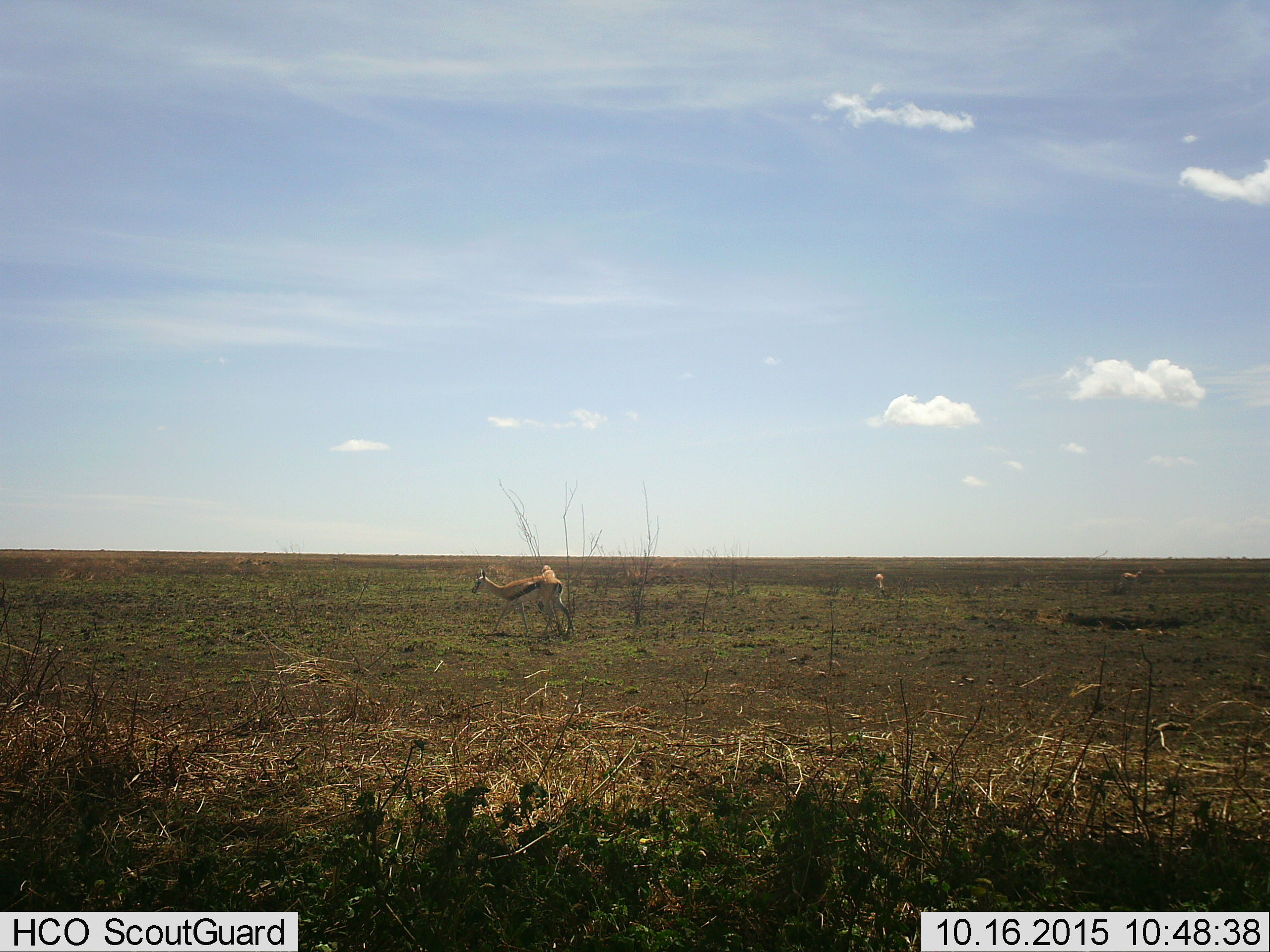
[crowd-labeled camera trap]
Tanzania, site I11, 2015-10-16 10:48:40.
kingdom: Animalia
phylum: Chordata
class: Mammalia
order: Artiodactyla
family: Bovidae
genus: Eudorcas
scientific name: Eudorcas thomsonii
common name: thomson's gazelle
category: gazellethomsons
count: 2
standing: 60%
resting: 0%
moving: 50%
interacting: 0%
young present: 0%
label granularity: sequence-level